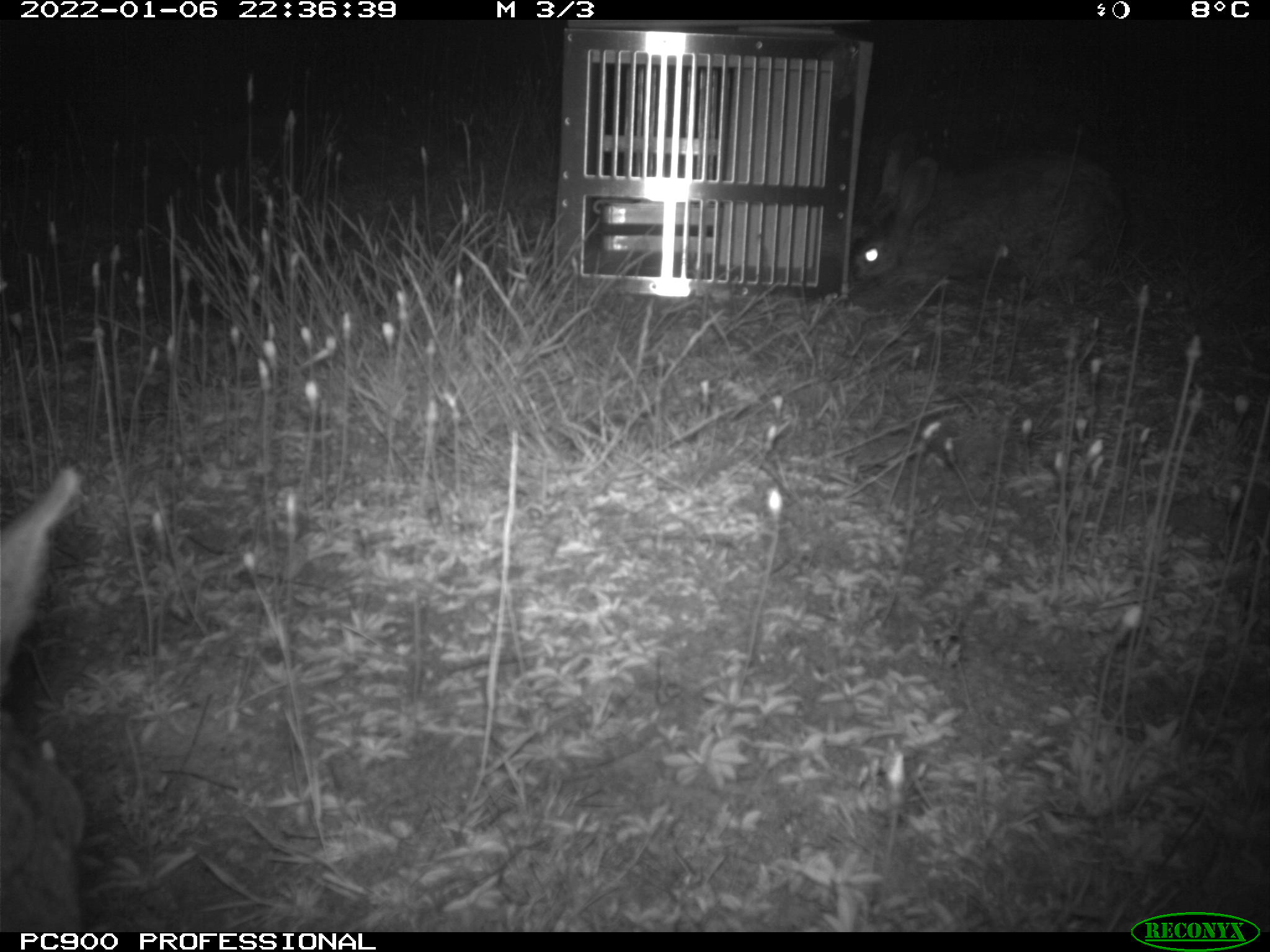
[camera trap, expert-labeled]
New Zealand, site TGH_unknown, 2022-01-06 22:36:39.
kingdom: Animalia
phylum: Chordata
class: Mammalia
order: Lagomorpha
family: Leporidae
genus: Oryctolagus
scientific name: Oryctolagus cuniculus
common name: european rabbit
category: rabbit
Rabbit (european rabbit) (Oryctolagus cuniculus).